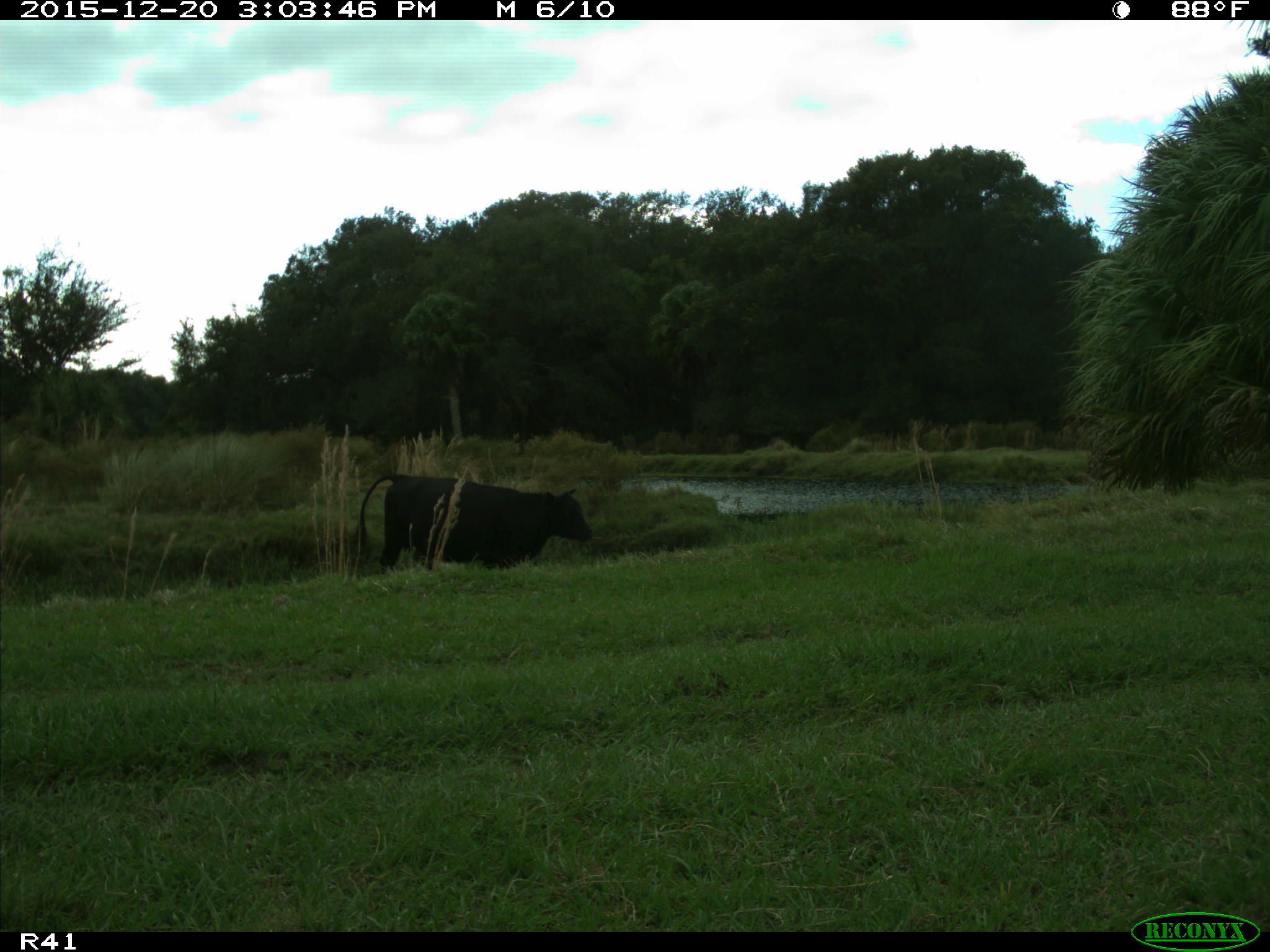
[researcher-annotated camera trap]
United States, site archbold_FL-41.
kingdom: Animalia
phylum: Chordata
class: Mammalia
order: Artiodactyla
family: Bovidae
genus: Bos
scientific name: Bos taurus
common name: domestic cow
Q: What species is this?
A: Bos taurus (domestic cow).